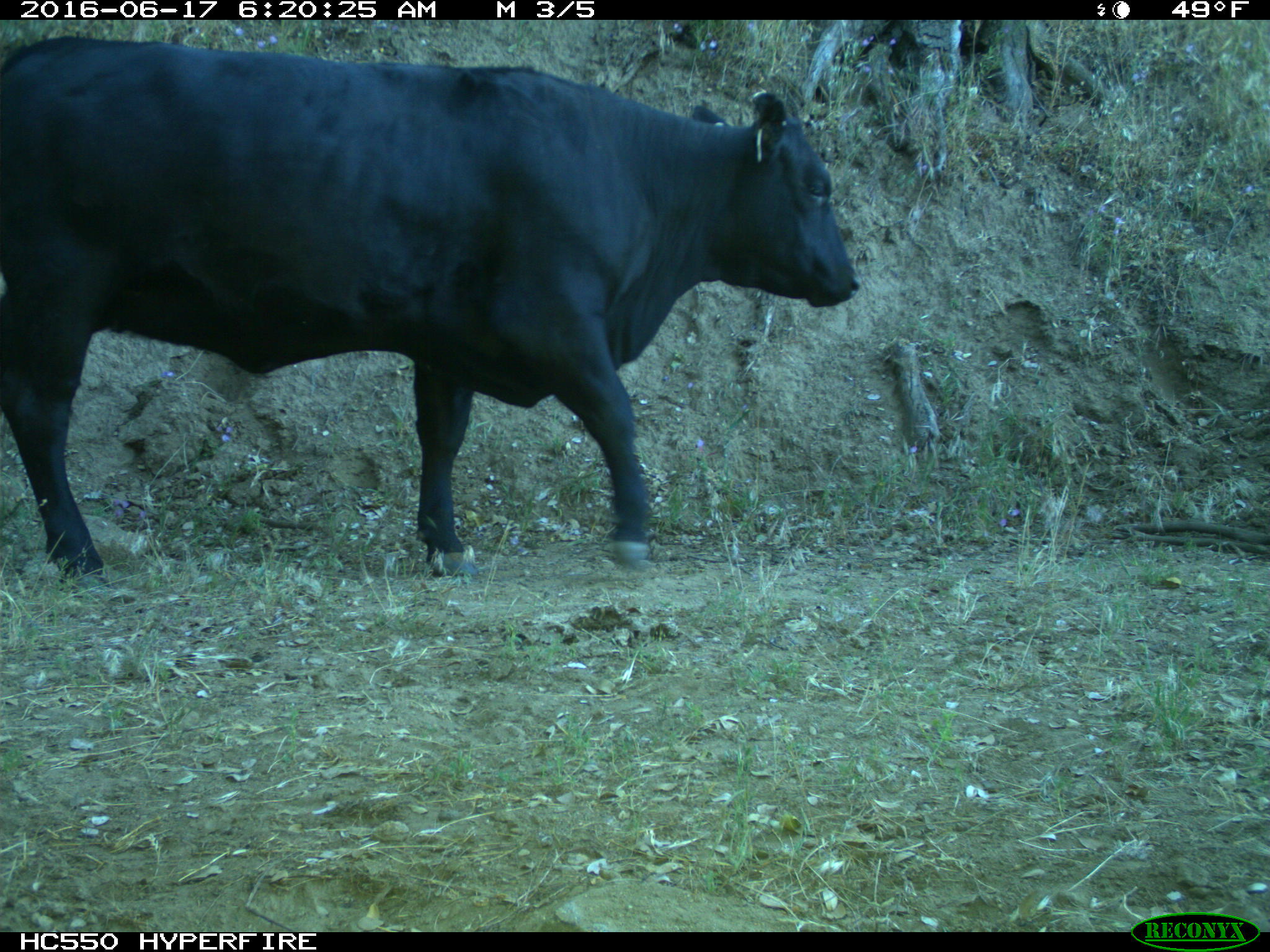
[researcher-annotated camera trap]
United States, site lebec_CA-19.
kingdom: Animalia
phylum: Chordata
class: Mammalia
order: Artiodactyla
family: Bovidae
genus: Bos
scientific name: Bos taurus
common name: domestic cow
Bos taurus (domestic cow).